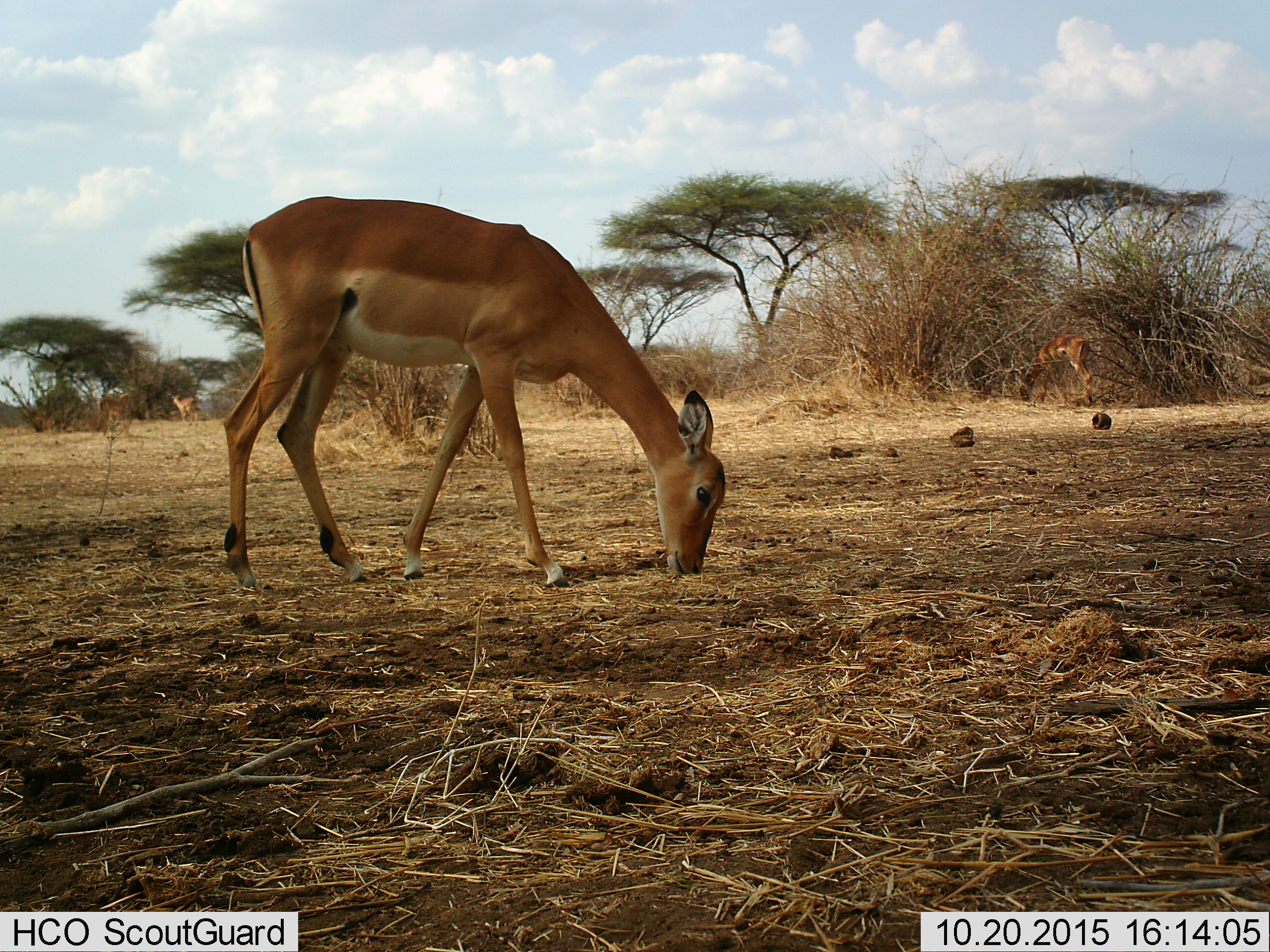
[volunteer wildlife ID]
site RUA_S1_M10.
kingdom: Animalia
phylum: Chordata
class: Mammalia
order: Artiodactyla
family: Bovidae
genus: Aepyceros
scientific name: Aepyceros melampus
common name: impala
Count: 4.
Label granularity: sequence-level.